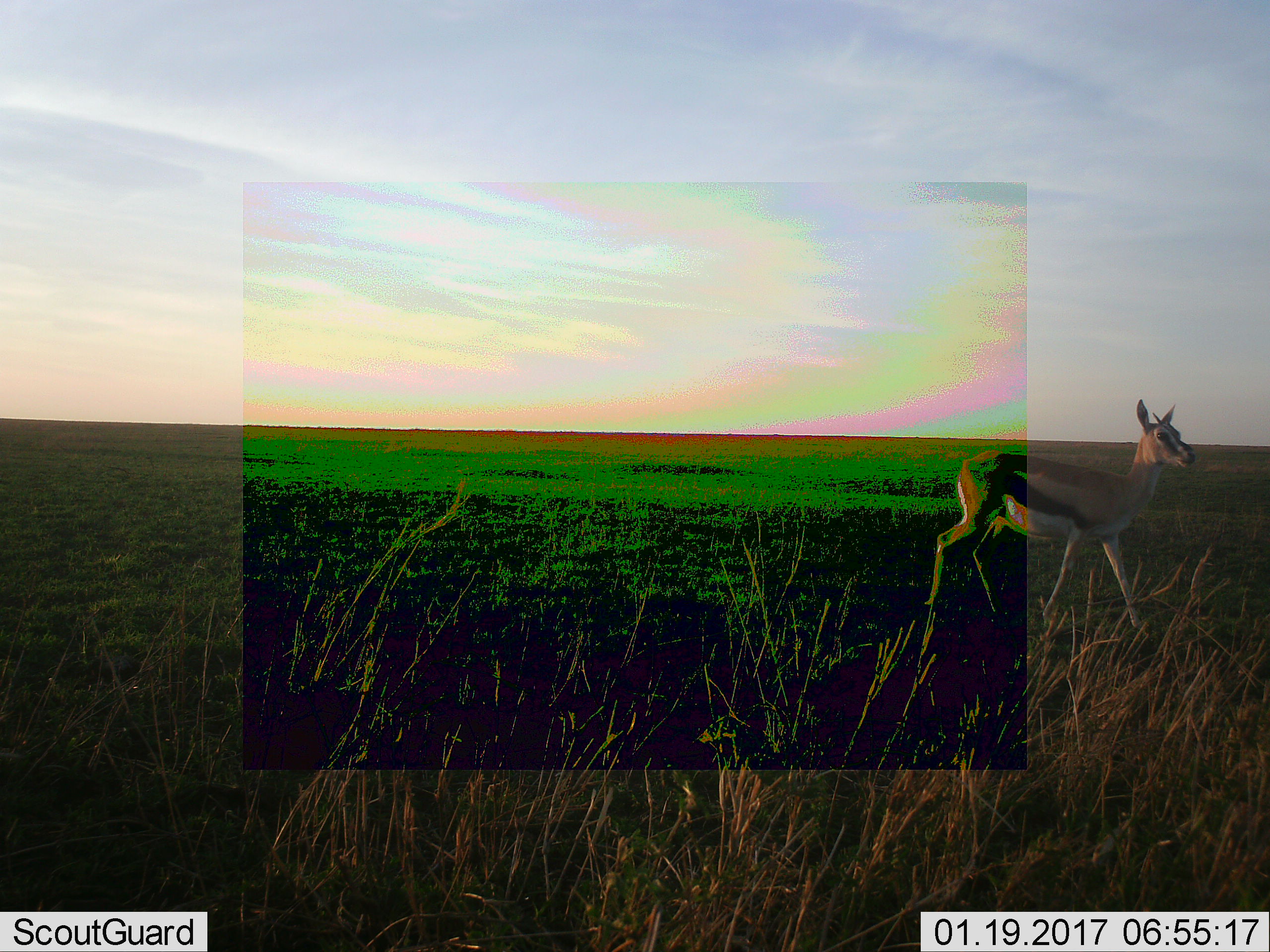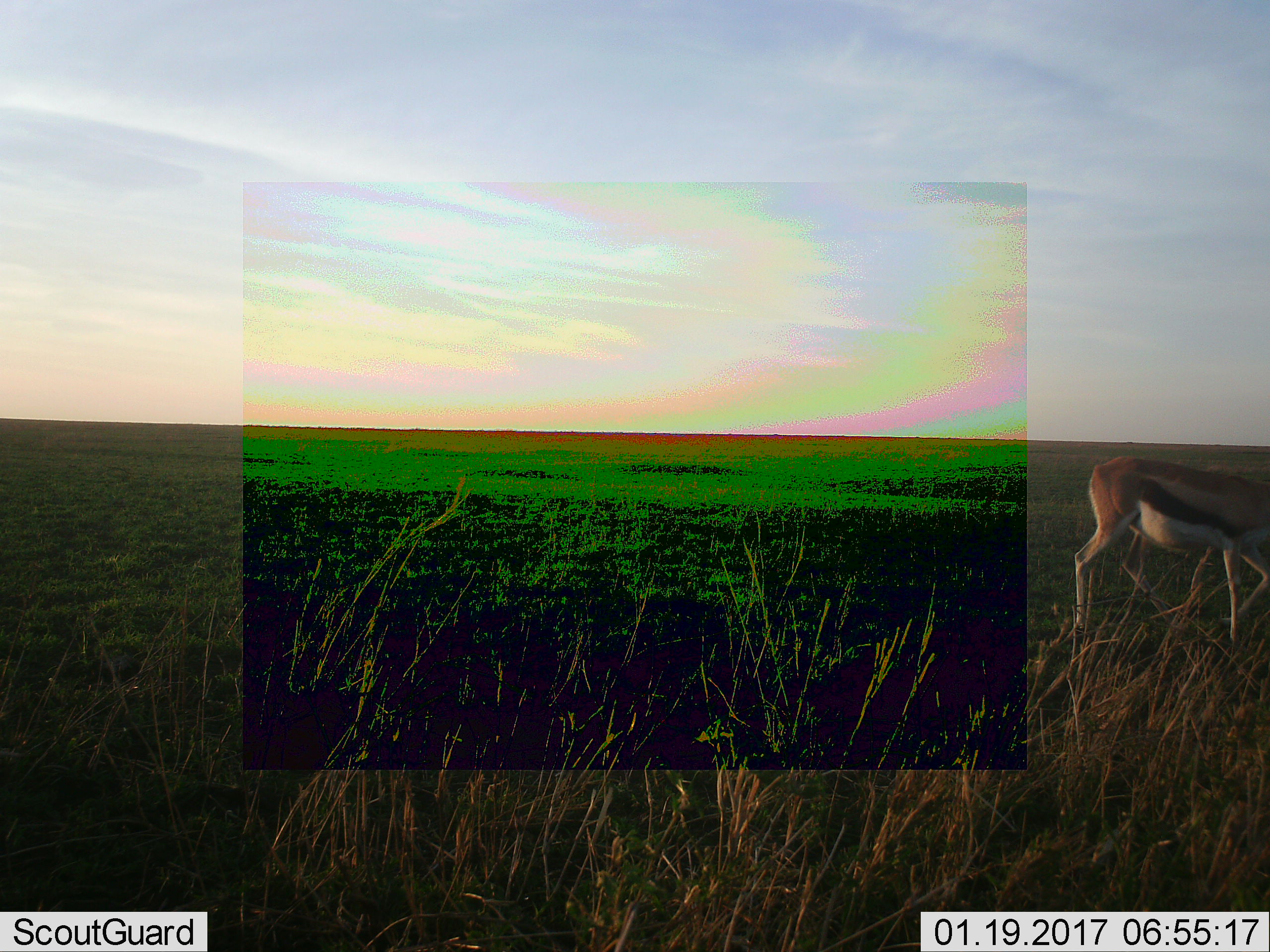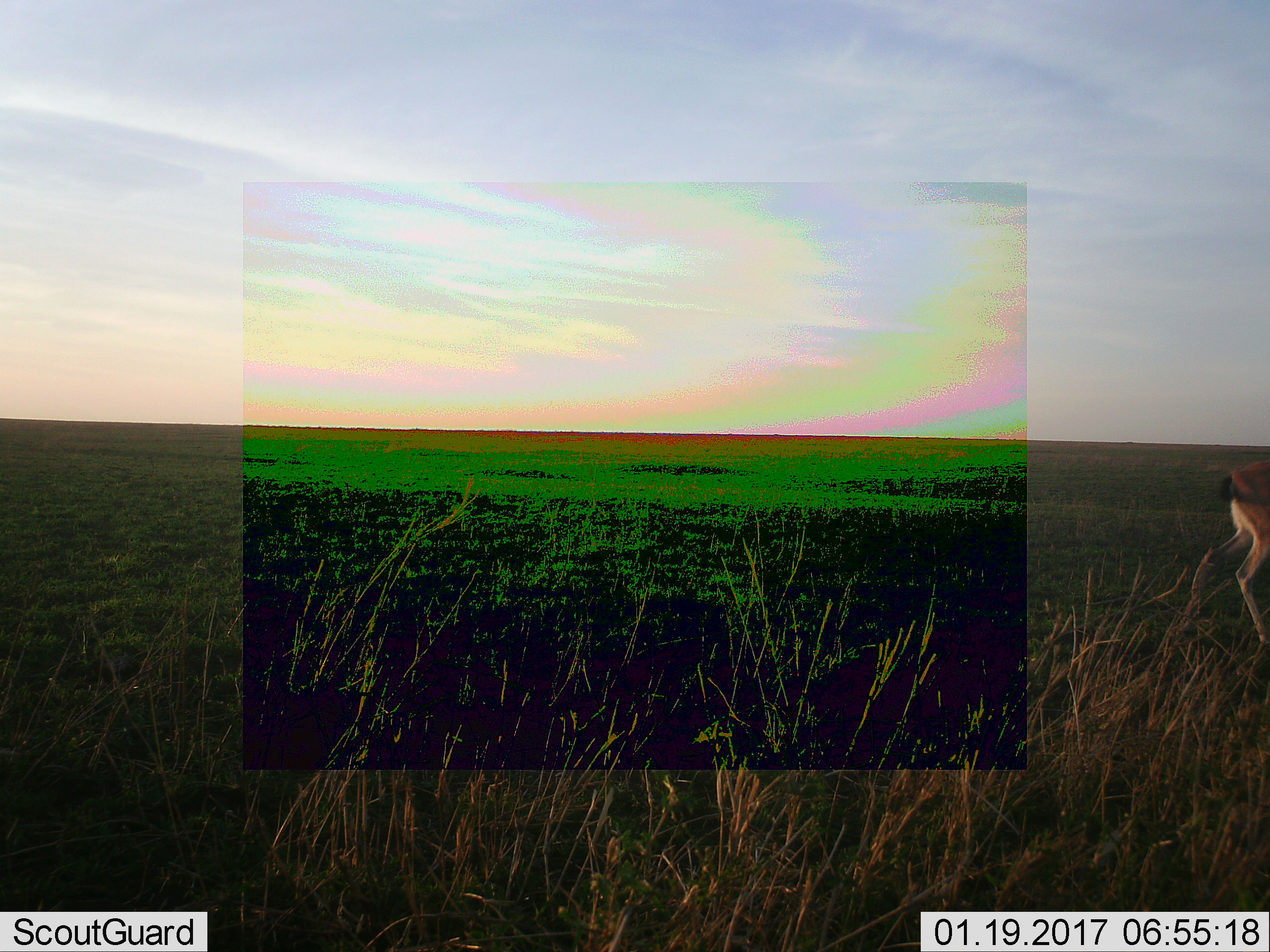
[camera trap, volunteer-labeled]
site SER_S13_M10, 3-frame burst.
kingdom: Animalia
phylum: Chordata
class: Mammalia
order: Artiodactyla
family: Bovidae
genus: Eudorcas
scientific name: Eudorcas thomsonii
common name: thomson's gazelle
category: gazellethomsons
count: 1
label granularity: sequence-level